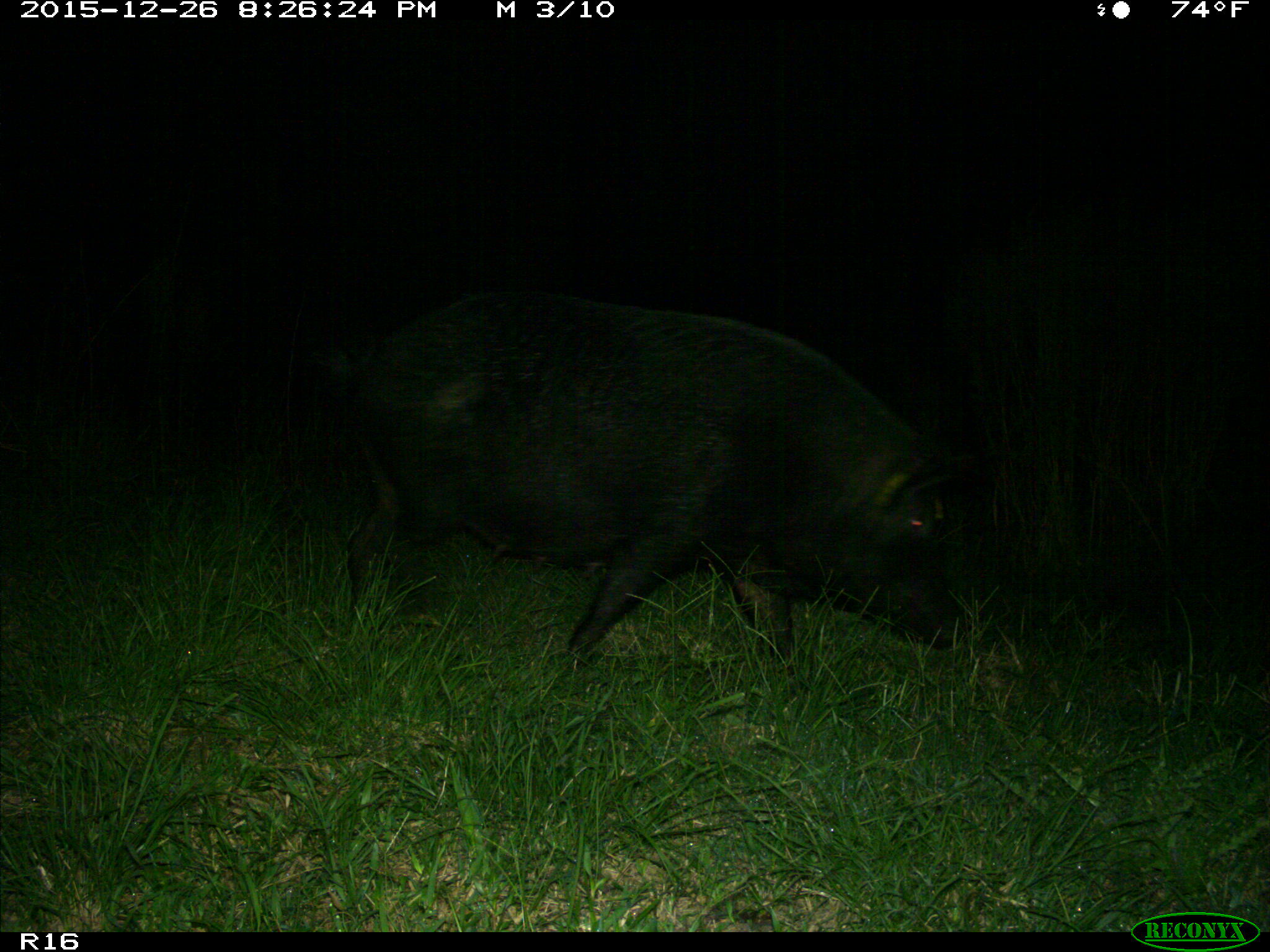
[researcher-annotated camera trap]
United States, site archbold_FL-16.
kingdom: Animalia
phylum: Chordata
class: Mammalia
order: Artiodactyla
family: Suidae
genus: Sus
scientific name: Sus scrofa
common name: wild boar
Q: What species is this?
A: Sus scrofa (wild boar).